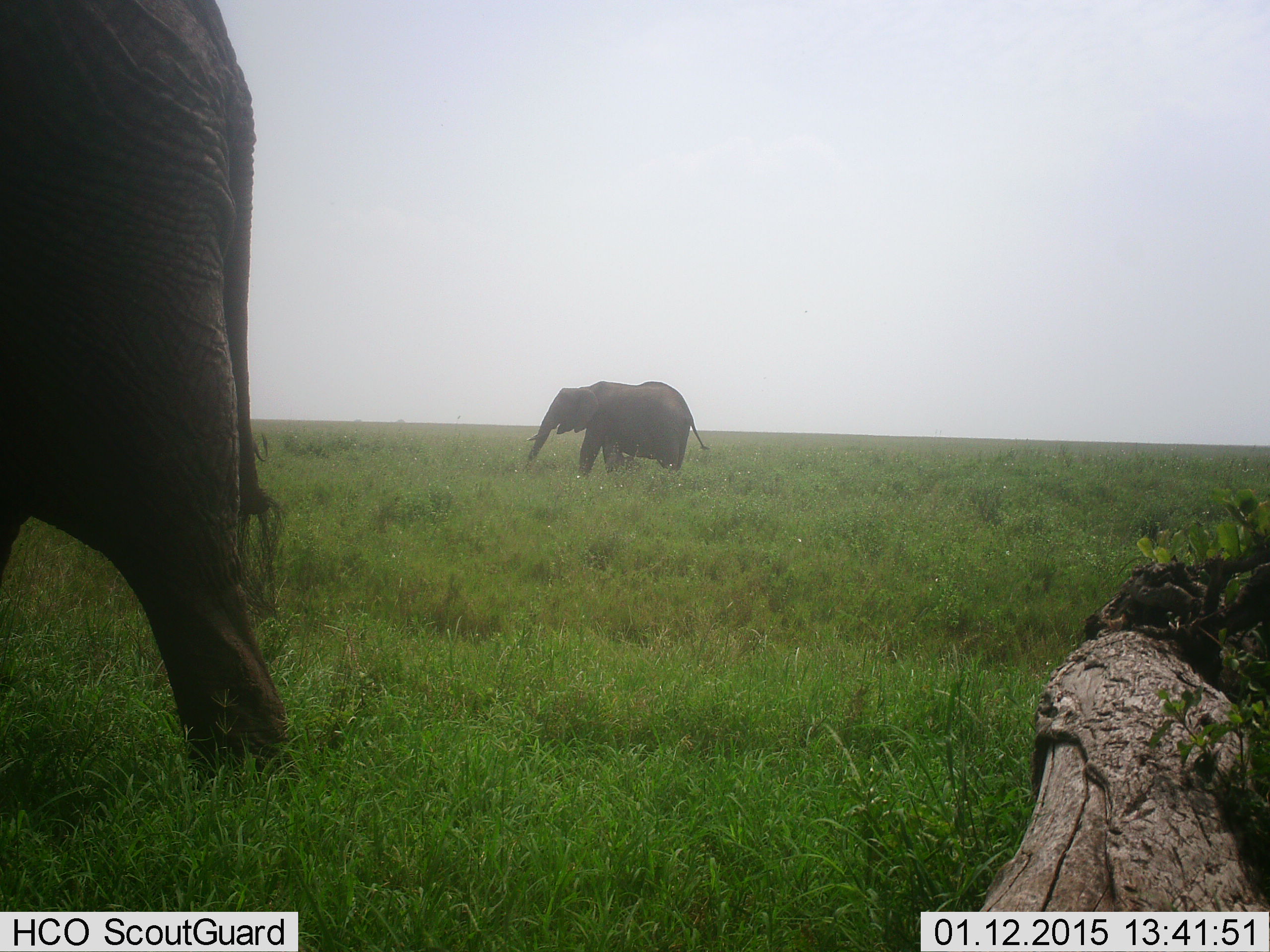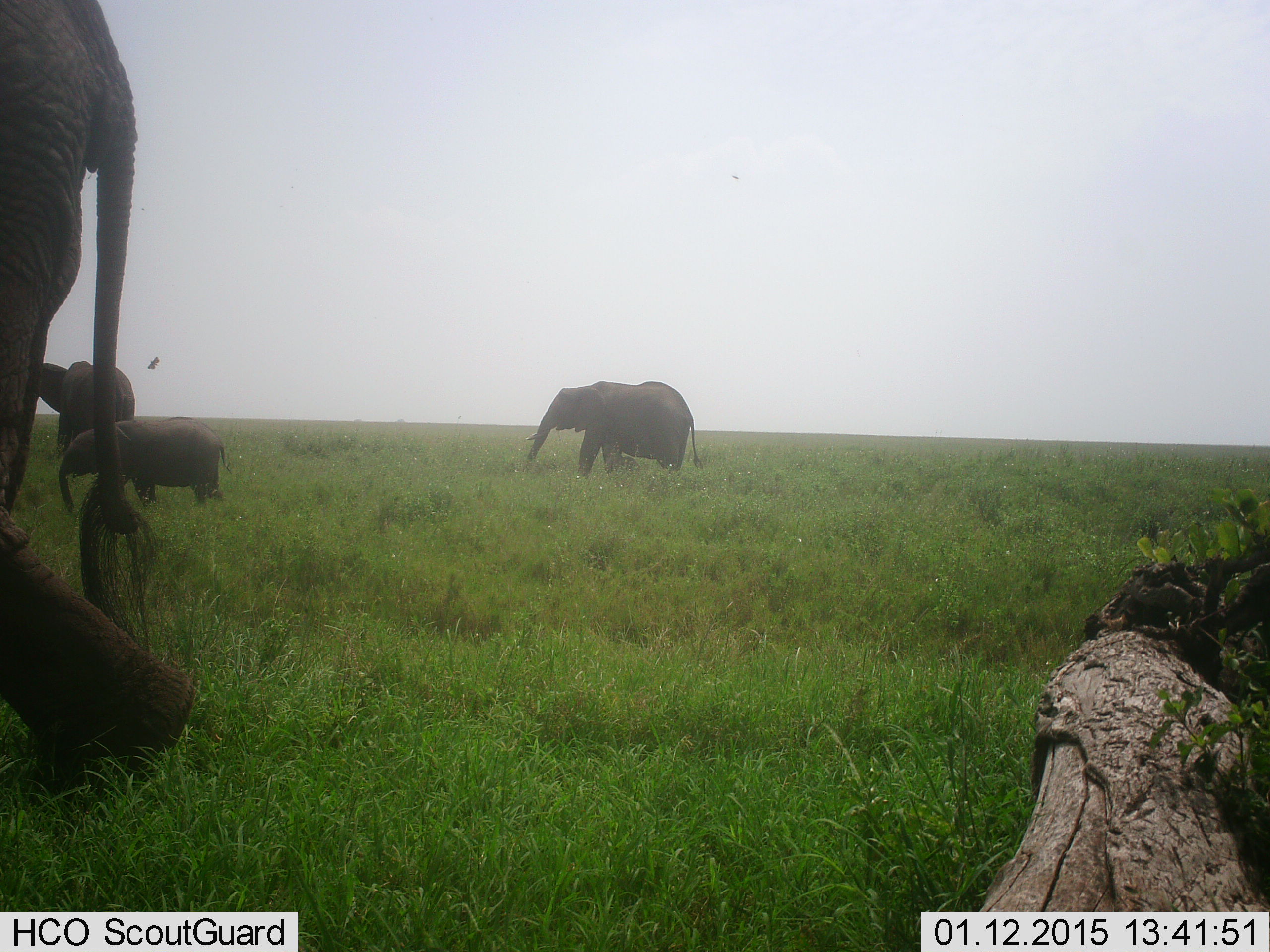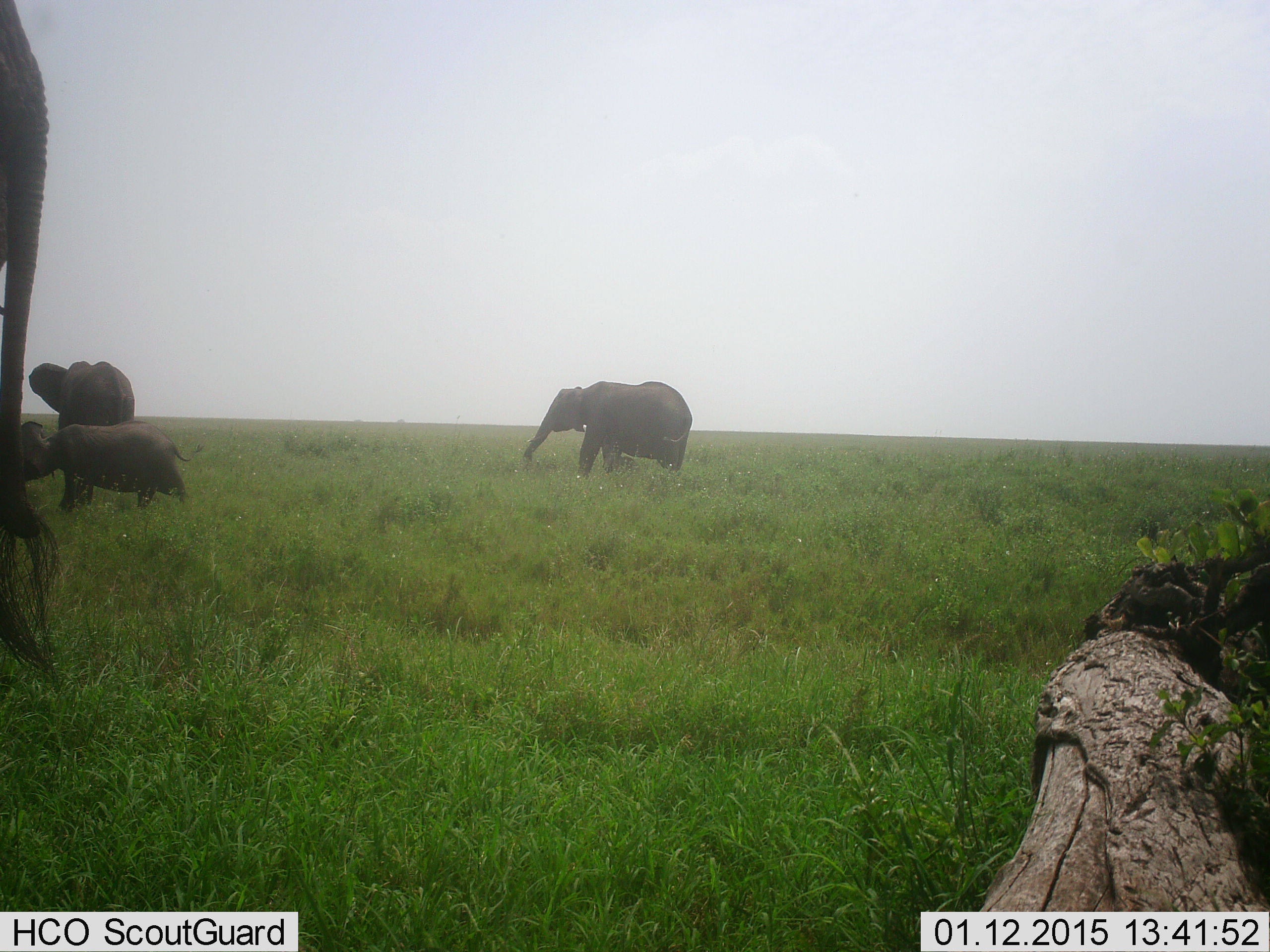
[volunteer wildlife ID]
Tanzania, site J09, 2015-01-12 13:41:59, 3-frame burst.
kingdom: Animalia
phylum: Chordata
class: Mammalia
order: Proboscidea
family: Elephantidae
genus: Loxodonta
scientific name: Loxodonta africana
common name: african bush elephant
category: elephant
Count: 4.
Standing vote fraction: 62%.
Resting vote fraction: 0%.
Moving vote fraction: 85%.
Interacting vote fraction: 0%.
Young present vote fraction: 100%.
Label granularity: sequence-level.